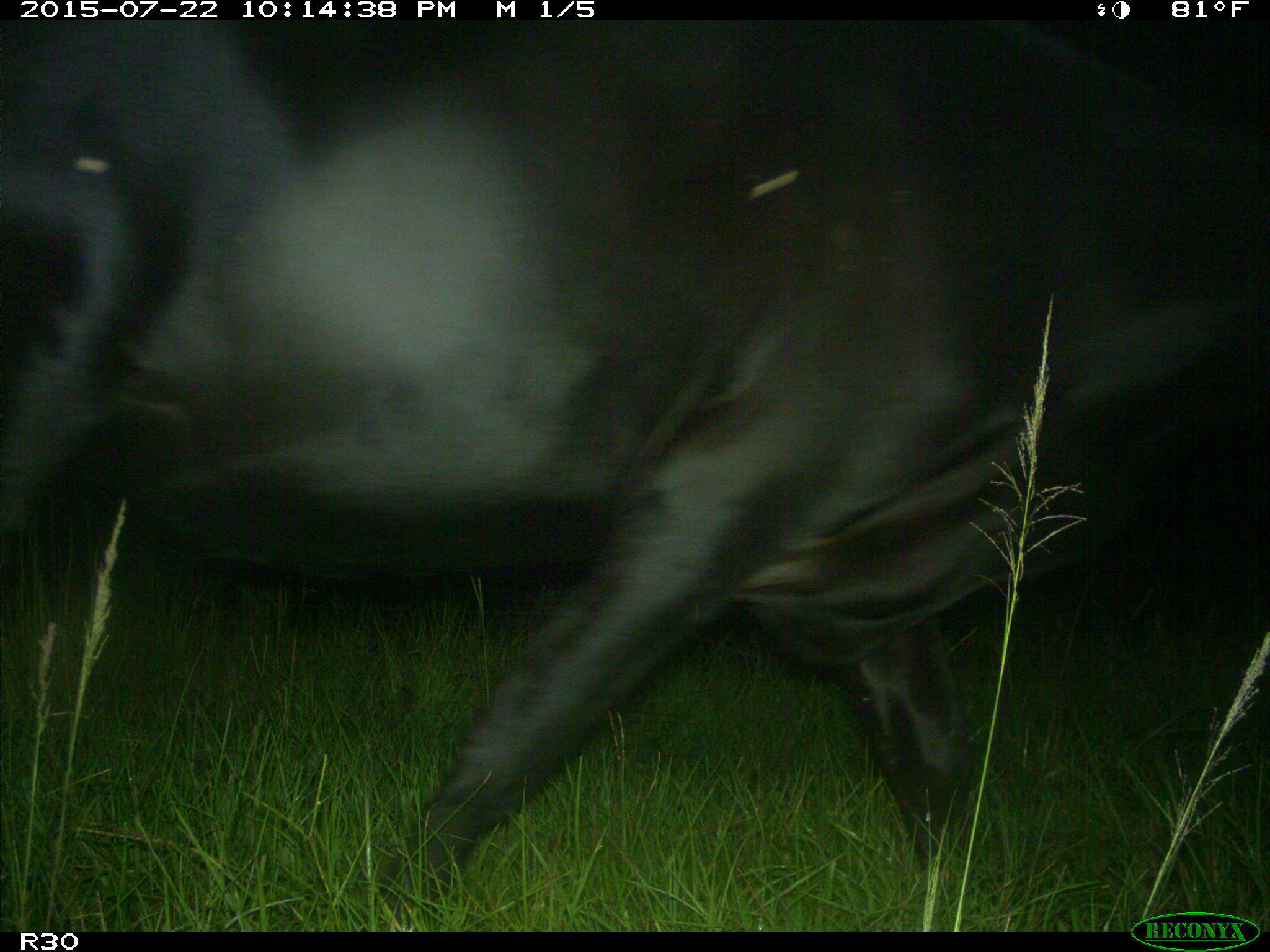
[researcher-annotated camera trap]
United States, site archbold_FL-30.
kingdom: Animalia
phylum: Chordata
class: Mammalia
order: Artiodactyla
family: Bovidae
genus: Bos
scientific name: Bos taurus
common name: domestic cow